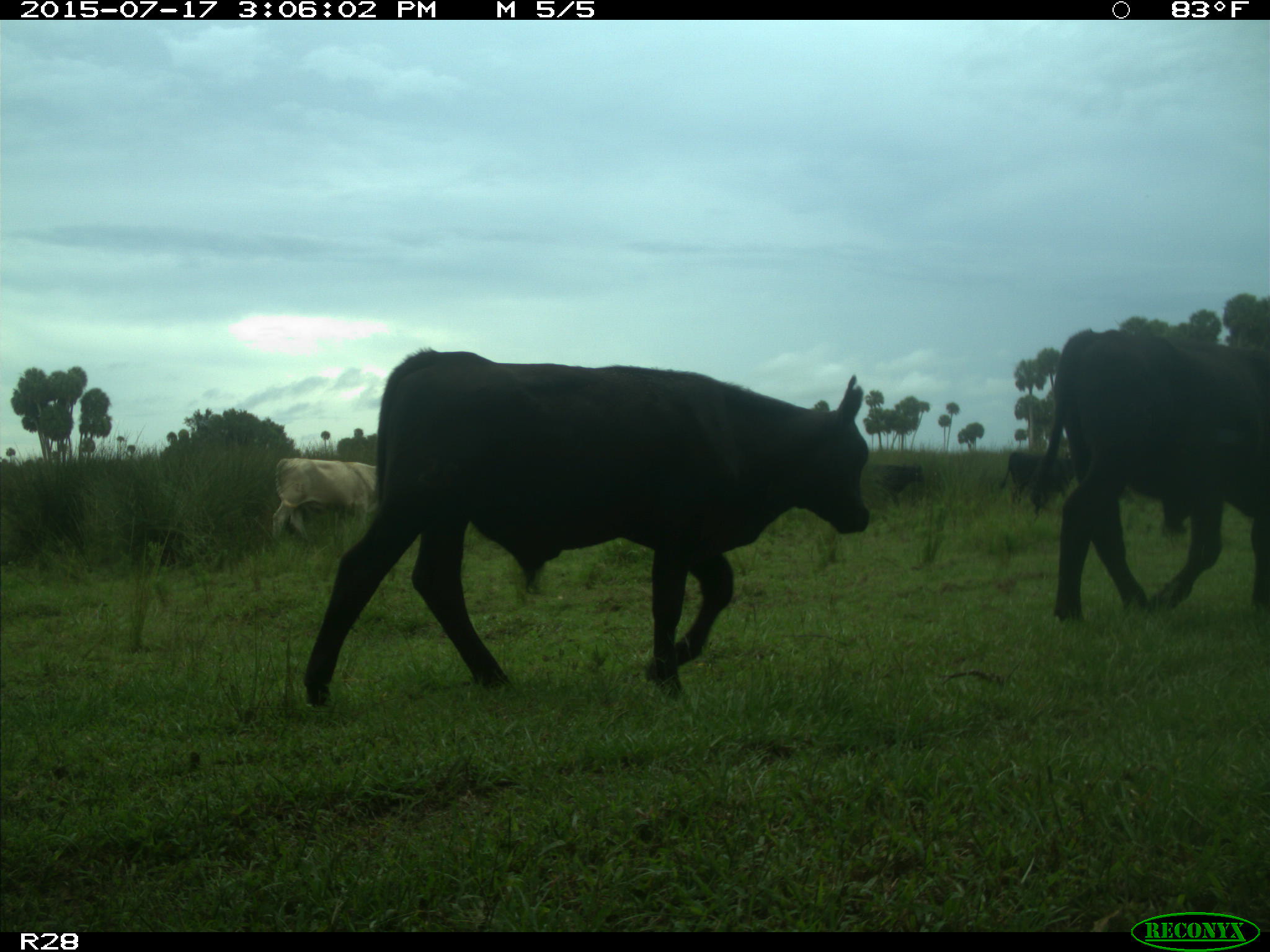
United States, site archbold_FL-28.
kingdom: Animalia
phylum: Chordata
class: Mammalia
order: Artiodactyla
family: Bovidae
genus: Bos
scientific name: Bos taurus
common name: domestic cow